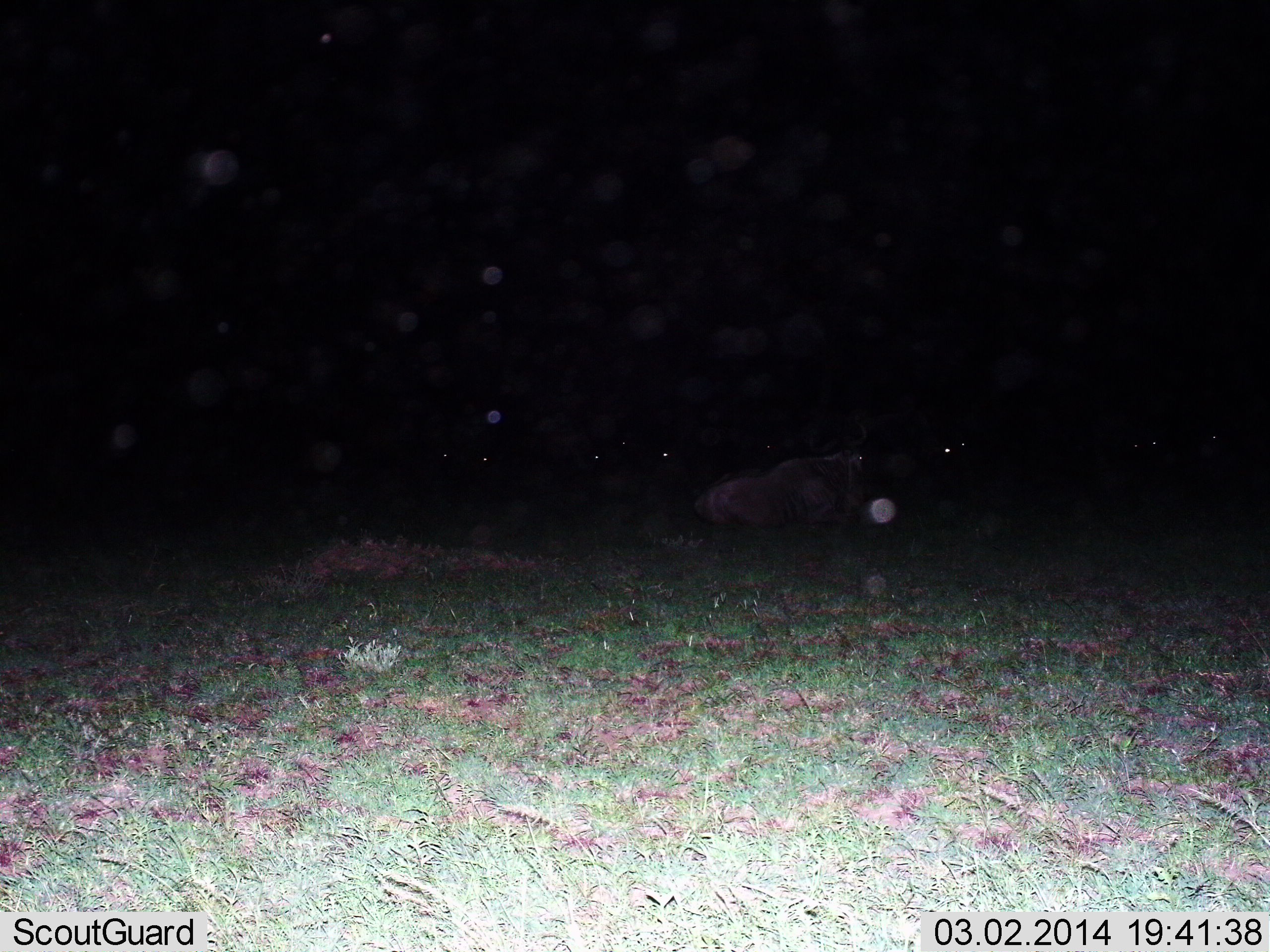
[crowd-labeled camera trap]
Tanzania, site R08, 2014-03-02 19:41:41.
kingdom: Animalia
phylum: Chordata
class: Mammalia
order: Artiodactyla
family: Bovidae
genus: Connochaetes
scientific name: Connochaetes taurinus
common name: blue wildebeest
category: wildebeest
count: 7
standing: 30%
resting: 70%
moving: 0%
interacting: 0%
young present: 0%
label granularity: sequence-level